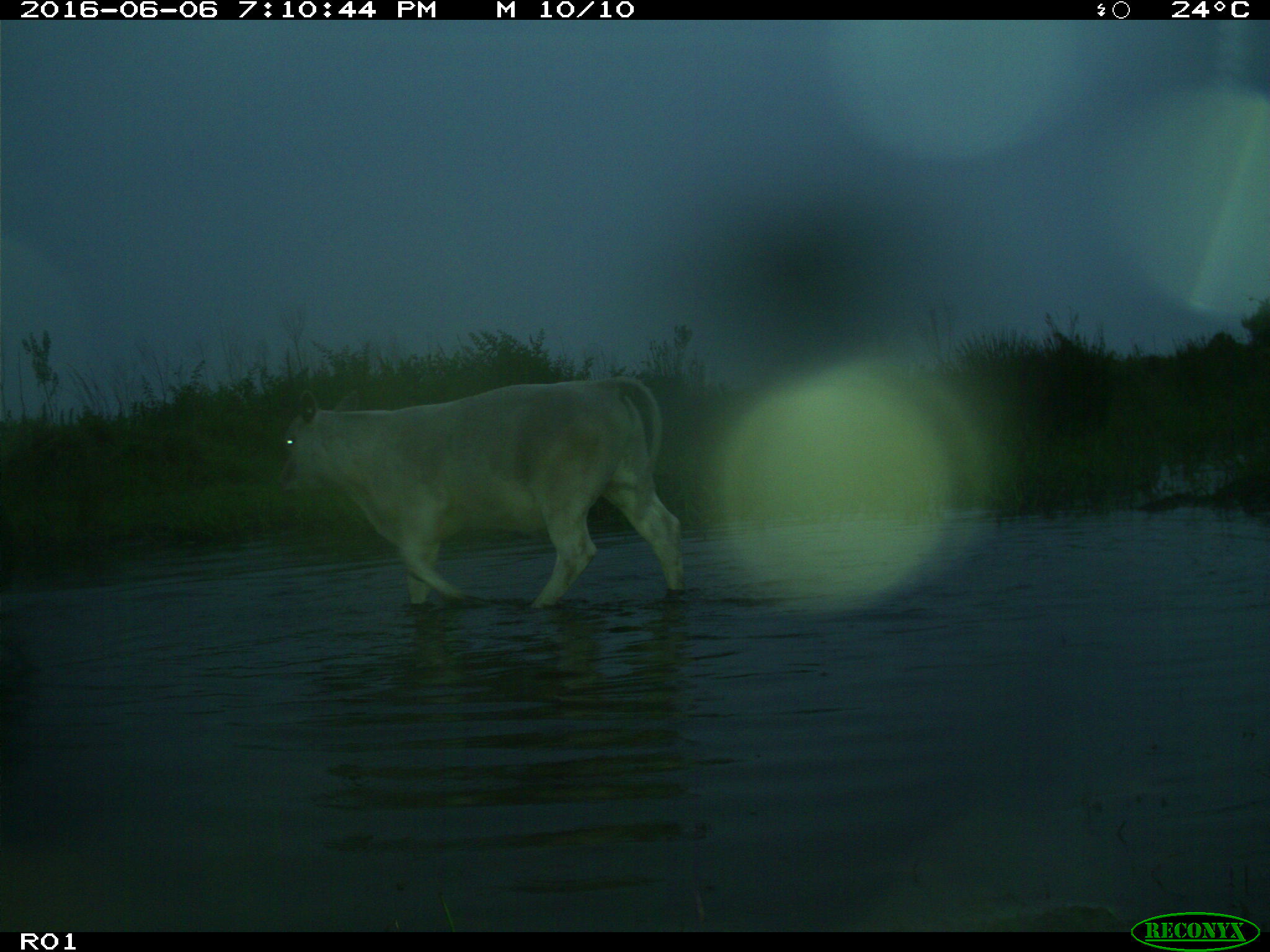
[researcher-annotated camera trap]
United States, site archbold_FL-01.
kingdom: Animalia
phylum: Chordata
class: Mammalia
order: Artiodactyla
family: Bovidae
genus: Bos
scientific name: Bos taurus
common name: domestic cow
Bos taurus (domestic cow).